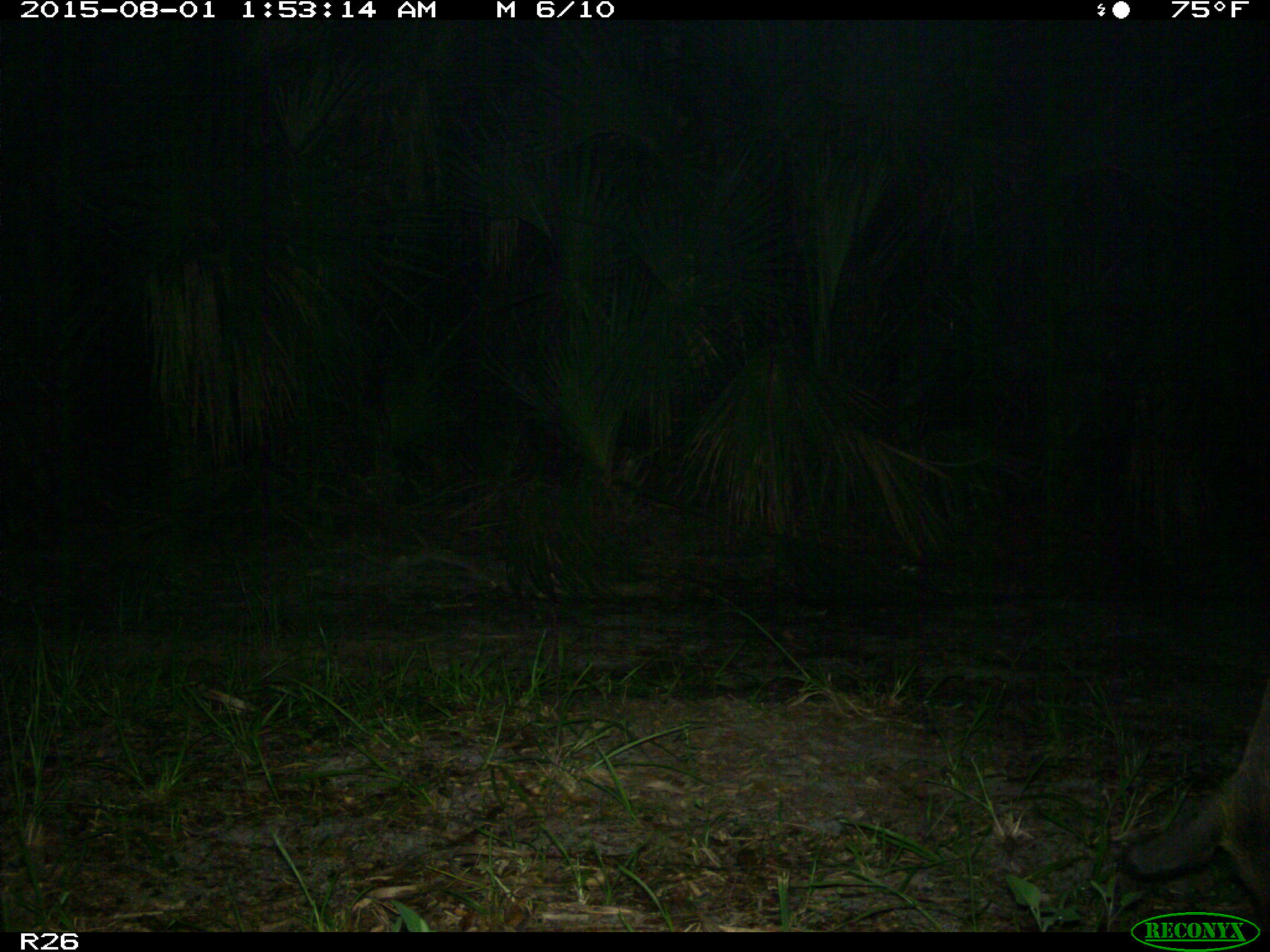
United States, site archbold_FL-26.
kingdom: Animalia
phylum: Chordata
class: Mammalia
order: Artiodactyla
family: Suidae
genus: Sus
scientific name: Sus scrofa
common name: wild boar